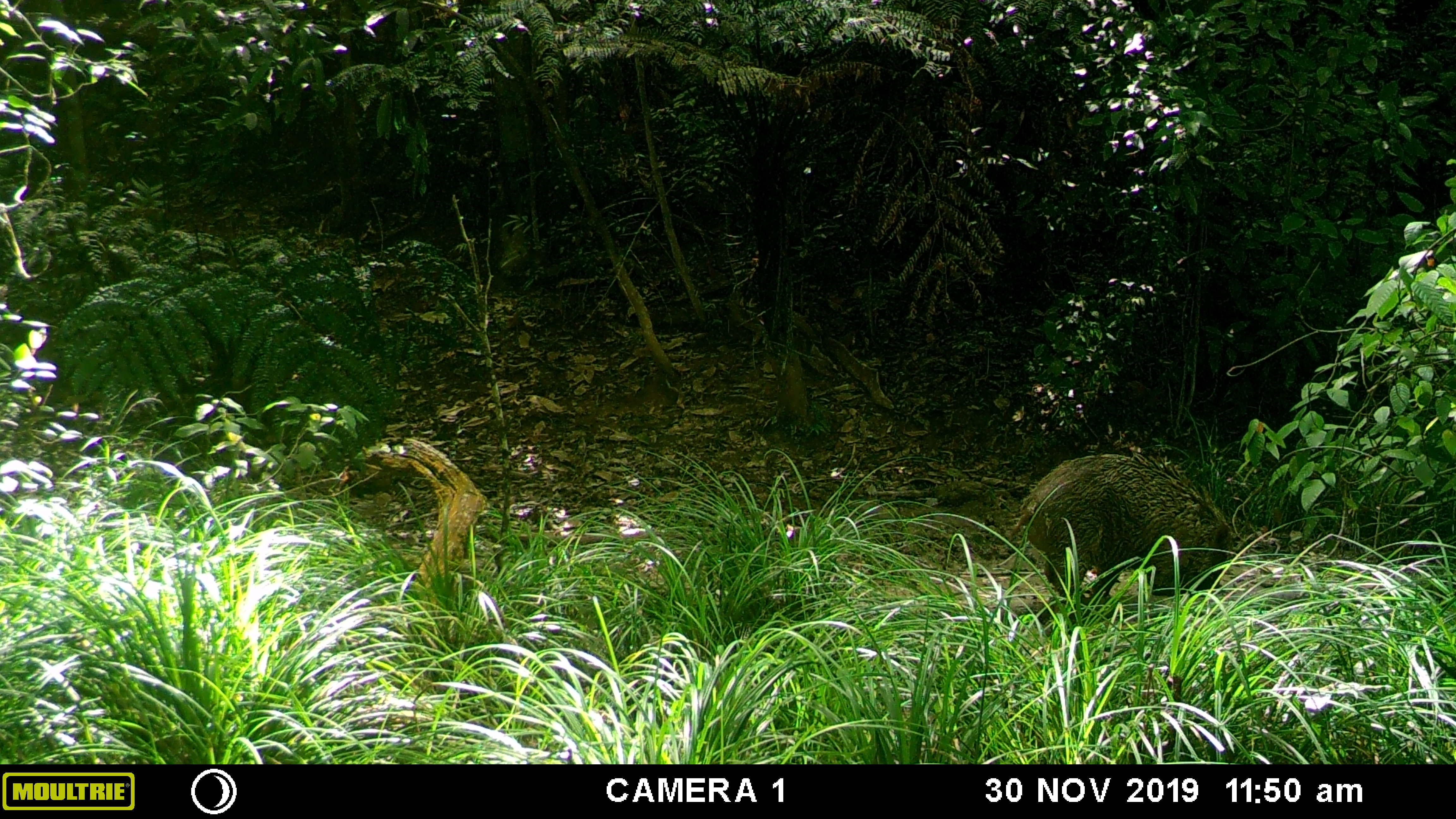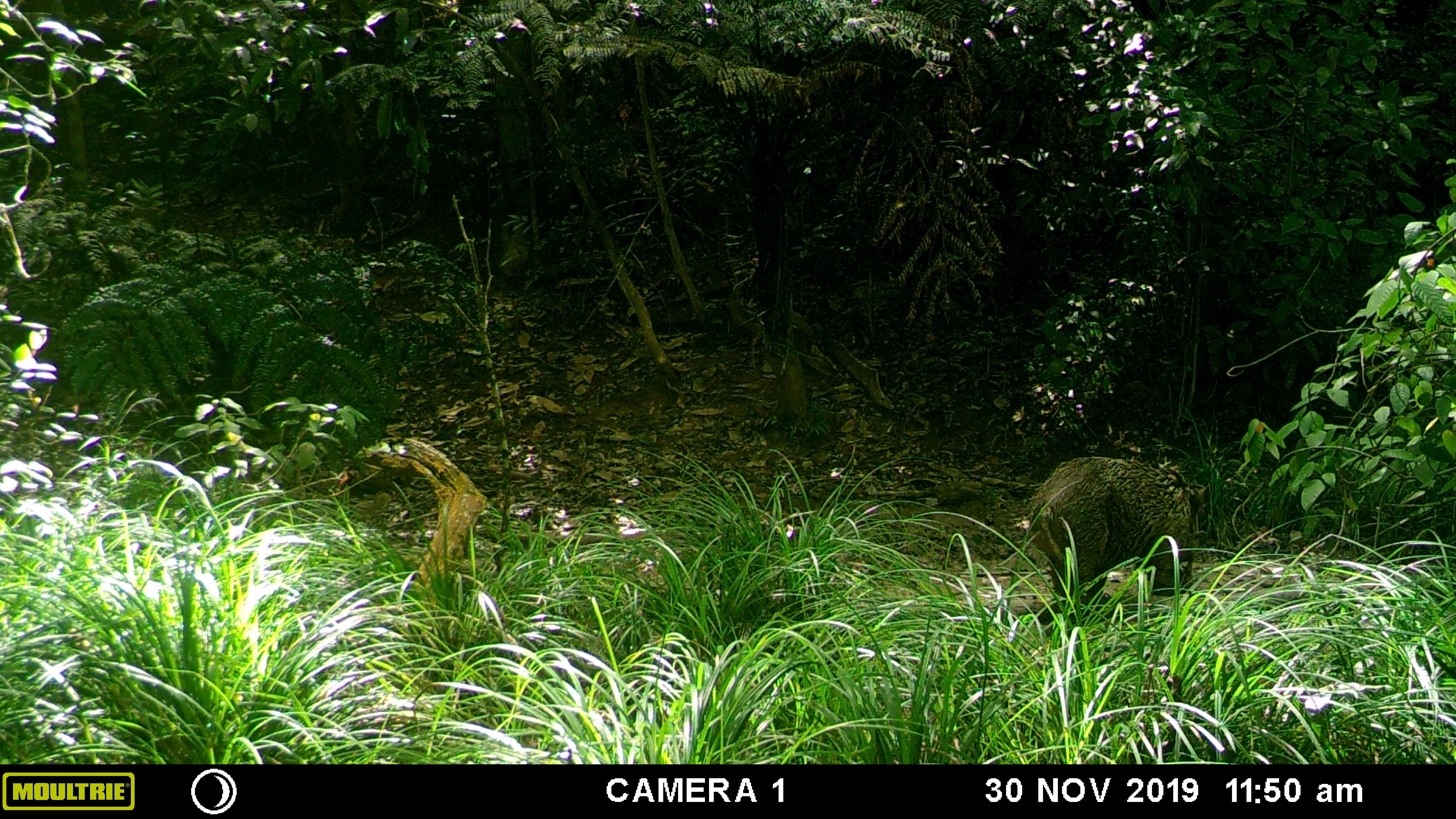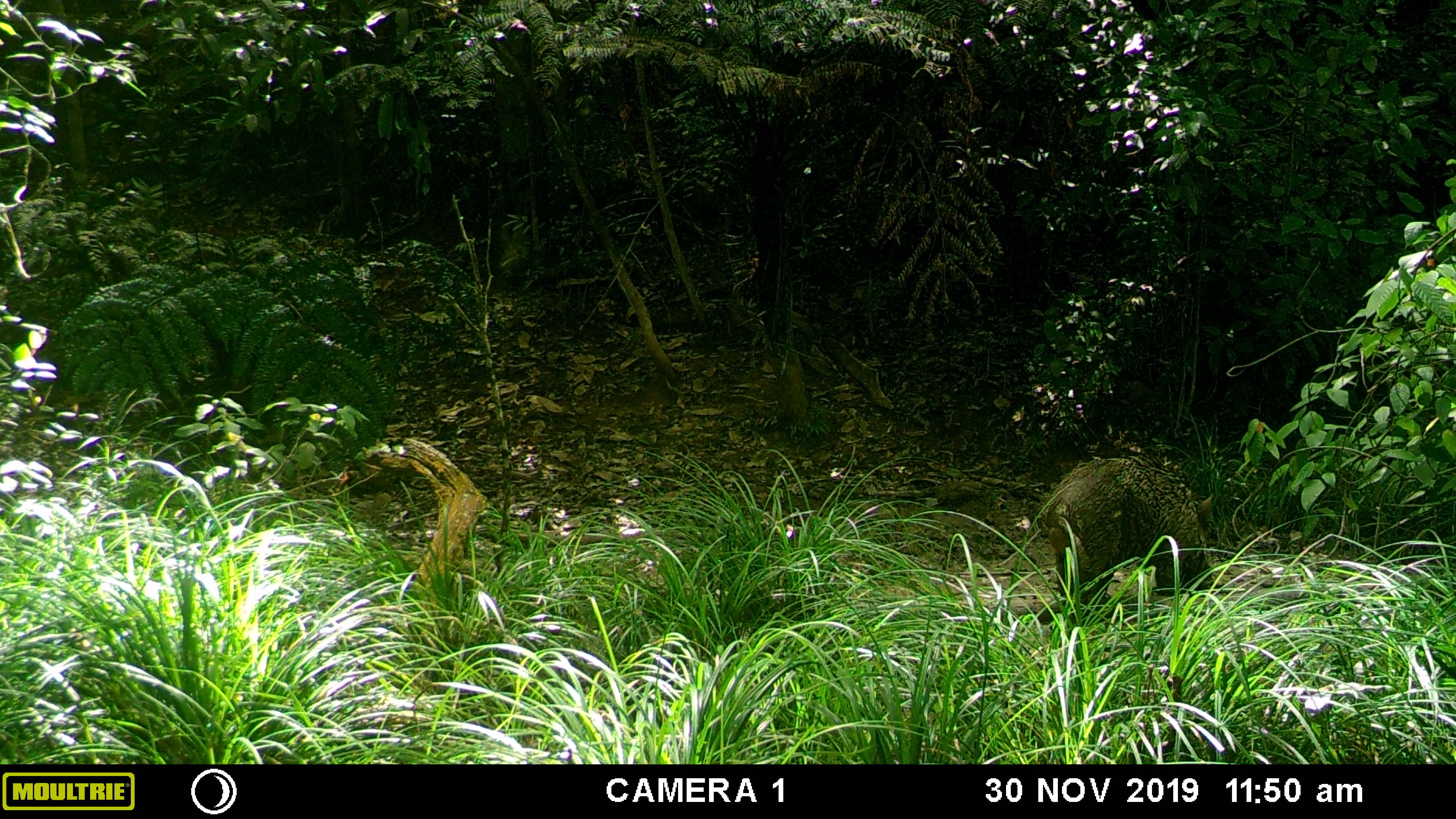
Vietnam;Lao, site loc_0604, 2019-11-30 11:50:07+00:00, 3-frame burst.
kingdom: Animalia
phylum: Chordata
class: Mammalia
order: Artiodactyla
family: Suidae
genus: Sus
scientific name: Sus scrofa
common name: eurasian wild pig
Eurasian wild pig (Sus scrofa). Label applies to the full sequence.